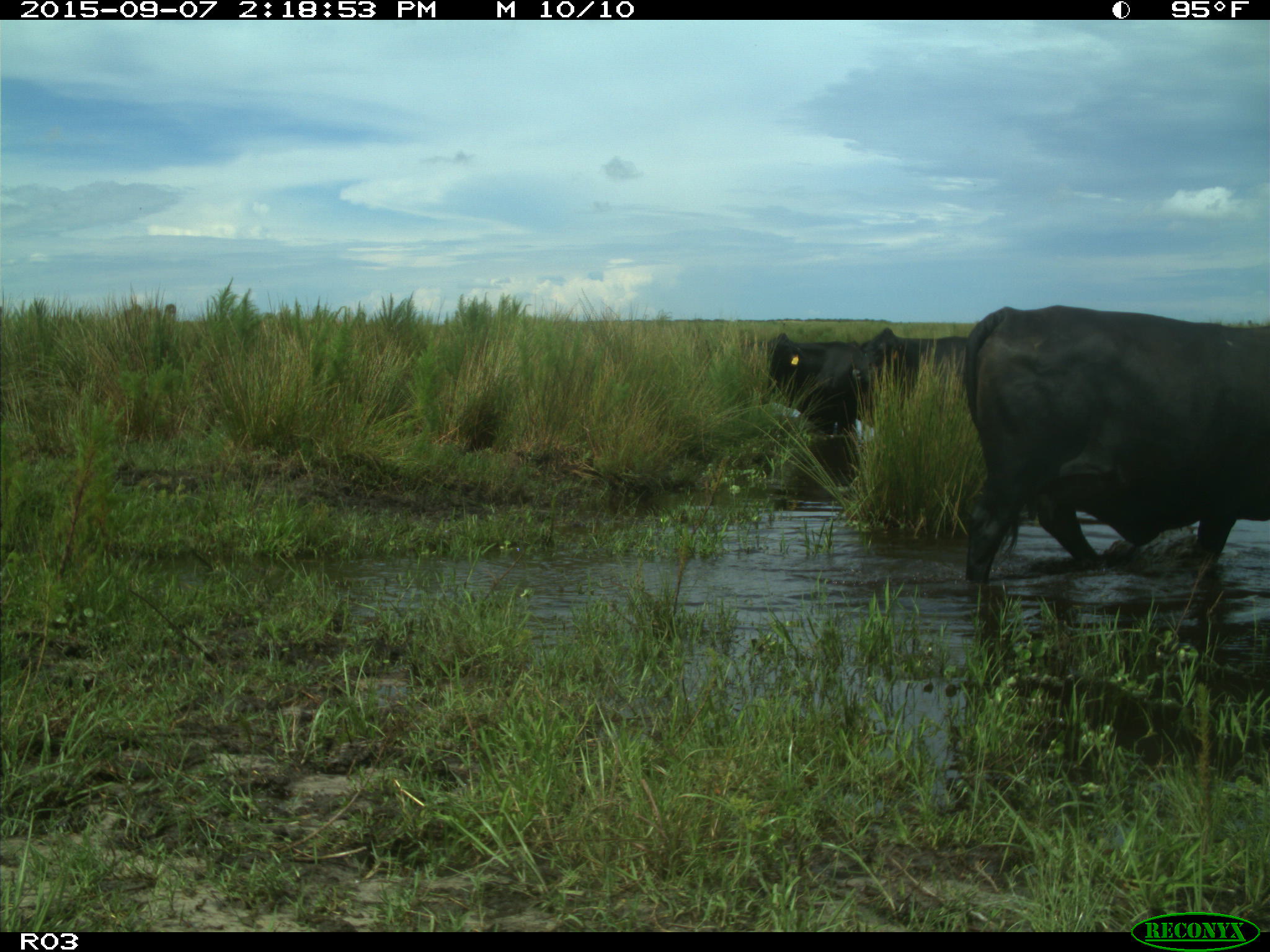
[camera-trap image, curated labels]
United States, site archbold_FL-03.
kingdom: Animalia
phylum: Chordata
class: Mammalia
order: Artiodactyla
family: Bovidae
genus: Bos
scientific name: Bos taurus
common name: domestic cow